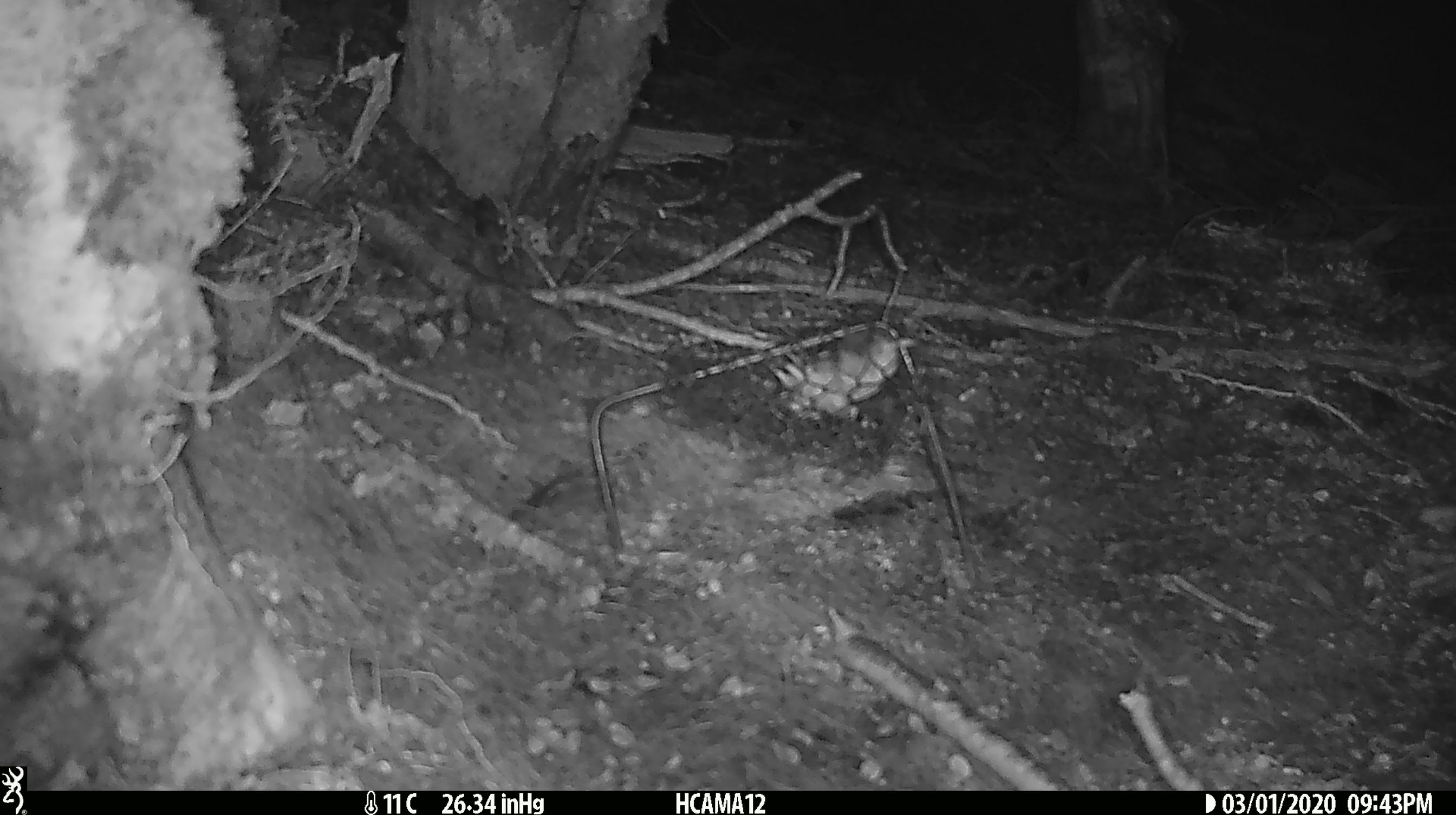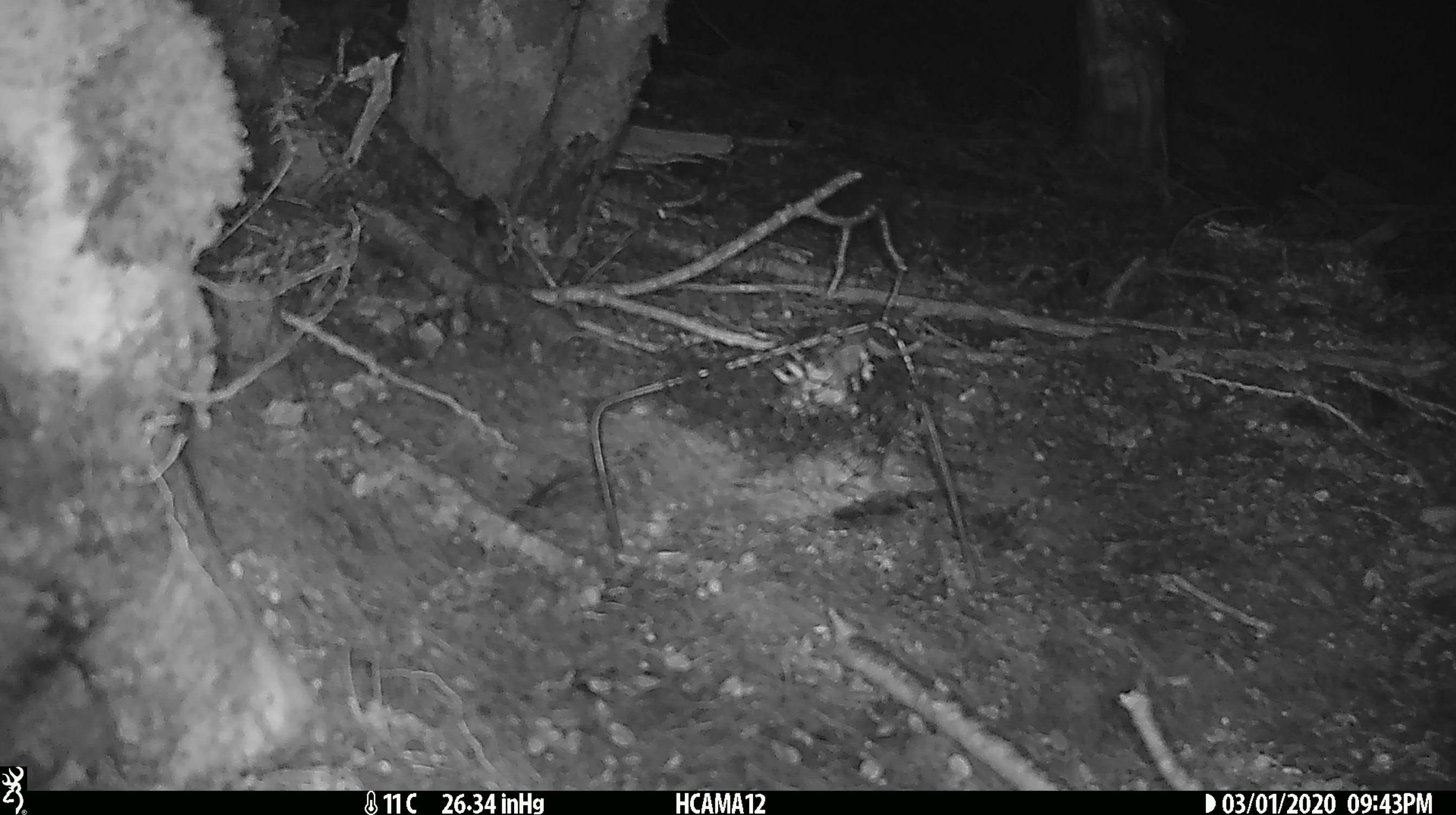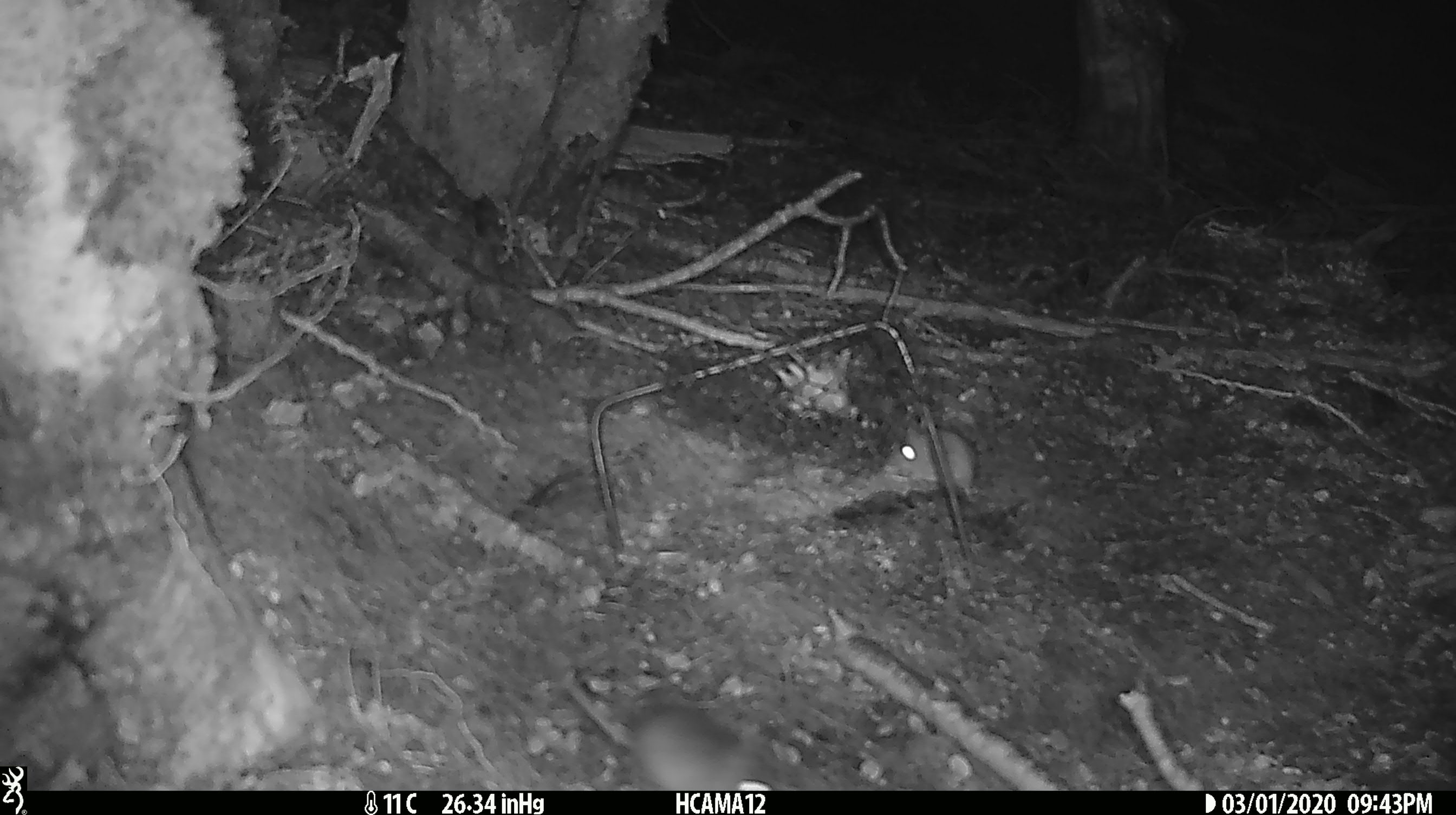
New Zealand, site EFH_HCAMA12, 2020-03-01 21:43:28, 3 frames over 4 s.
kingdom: Animalia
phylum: Chordata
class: Mammalia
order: Rodentia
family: Muridae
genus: Mus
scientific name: Mus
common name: mouse